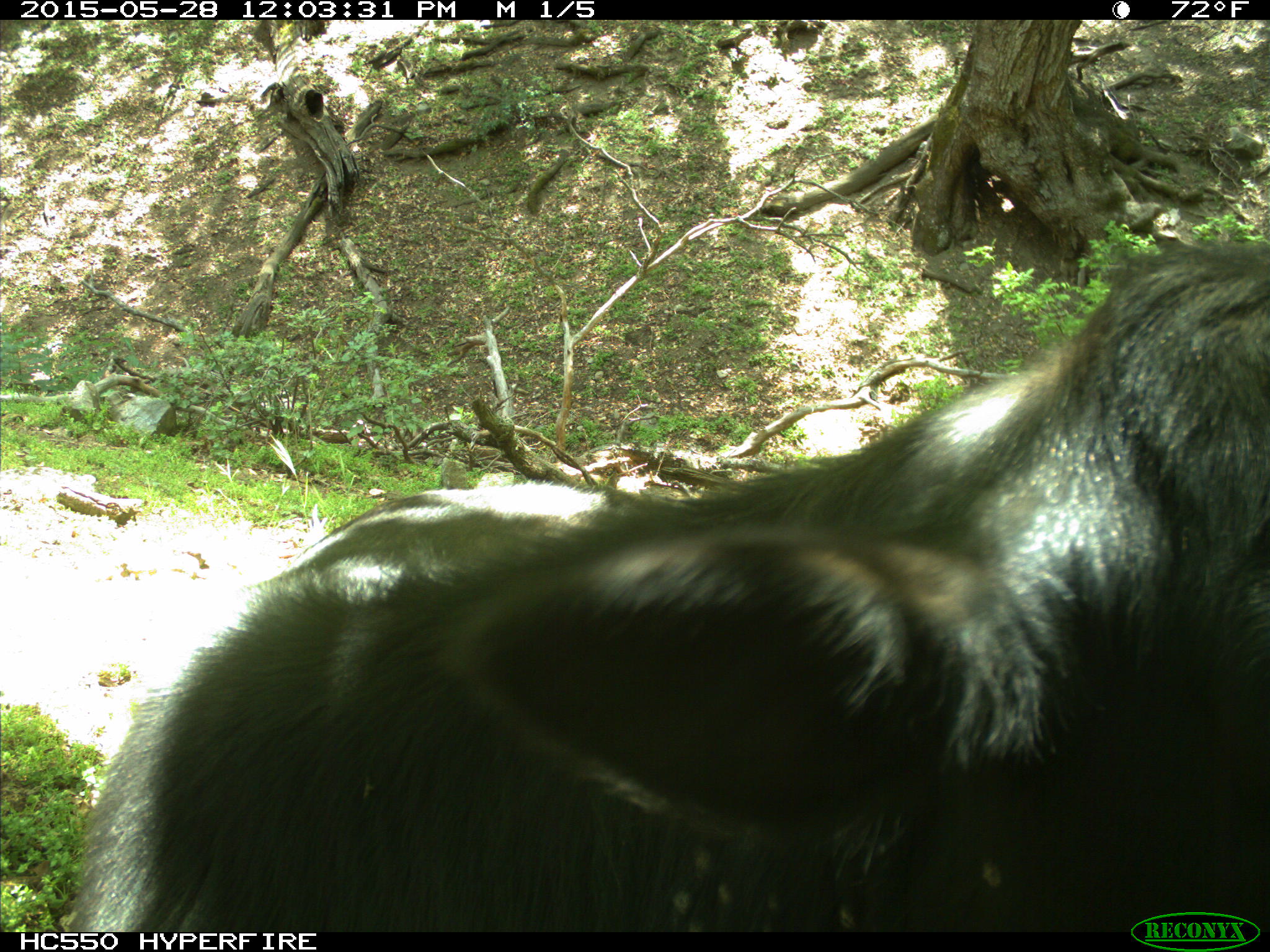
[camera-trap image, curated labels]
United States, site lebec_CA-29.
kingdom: Animalia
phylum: Chordata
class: Mammalia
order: Artiodactyla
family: Bovidae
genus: Bos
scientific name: Bos taurus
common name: domestic cow